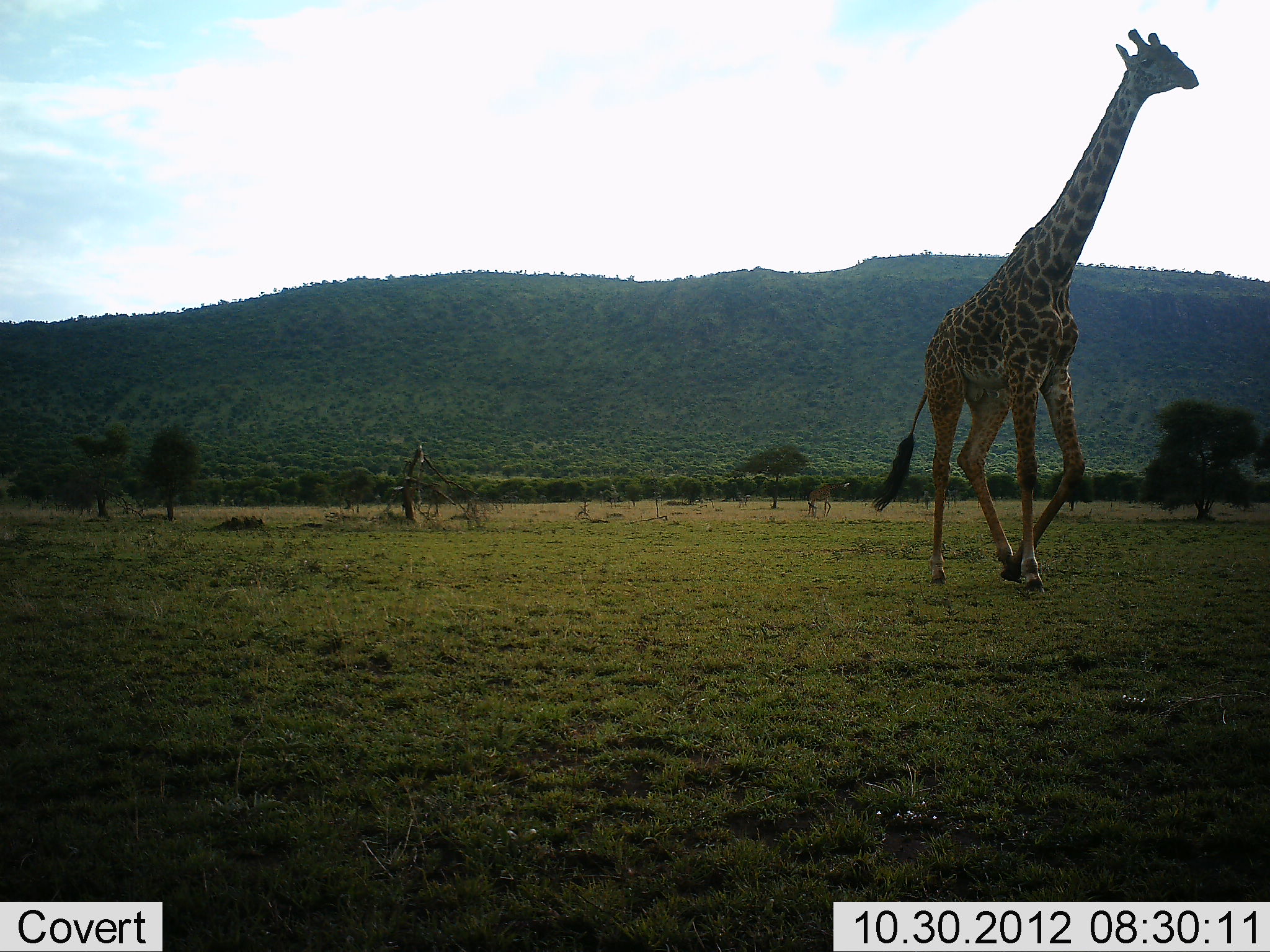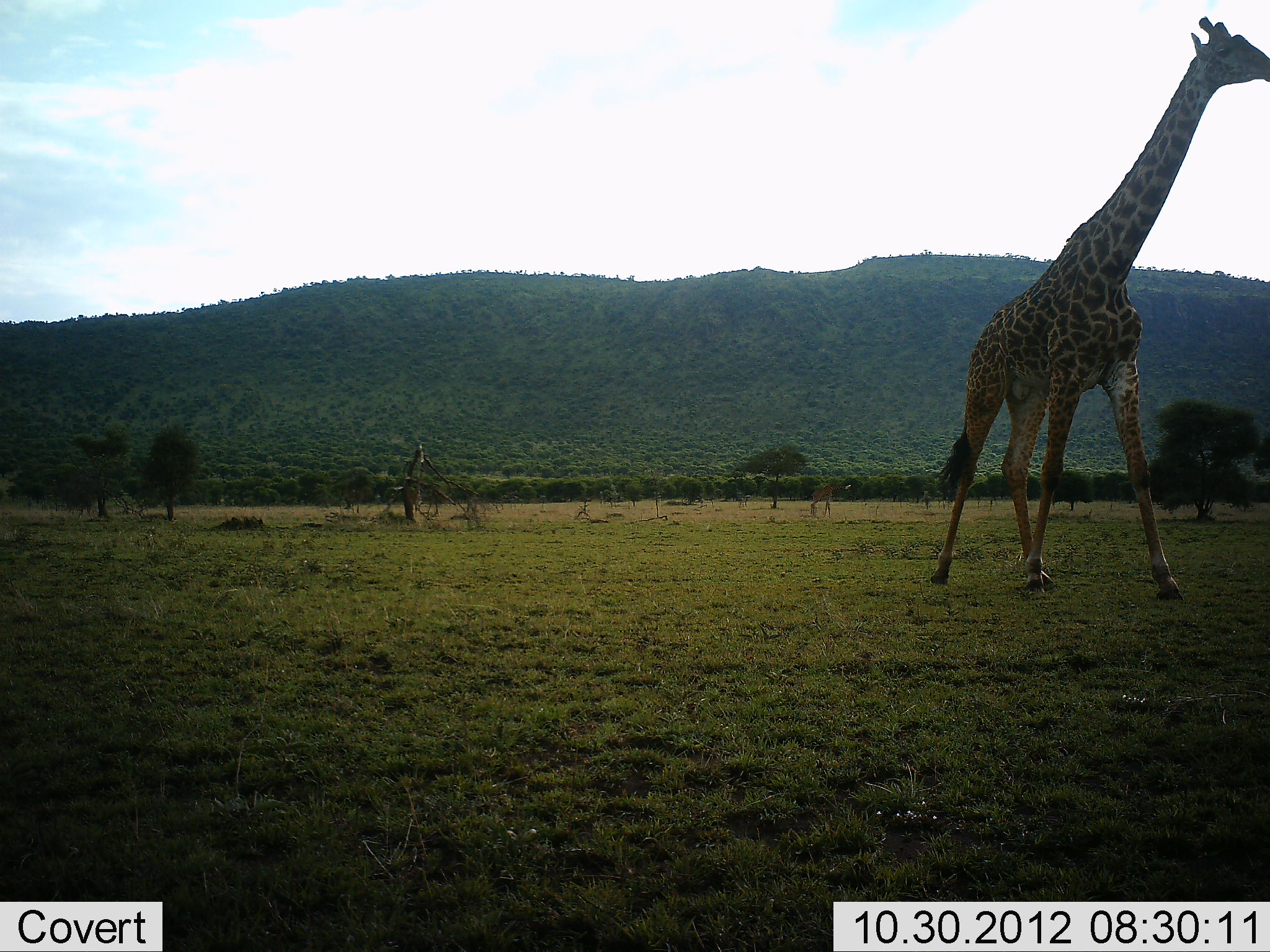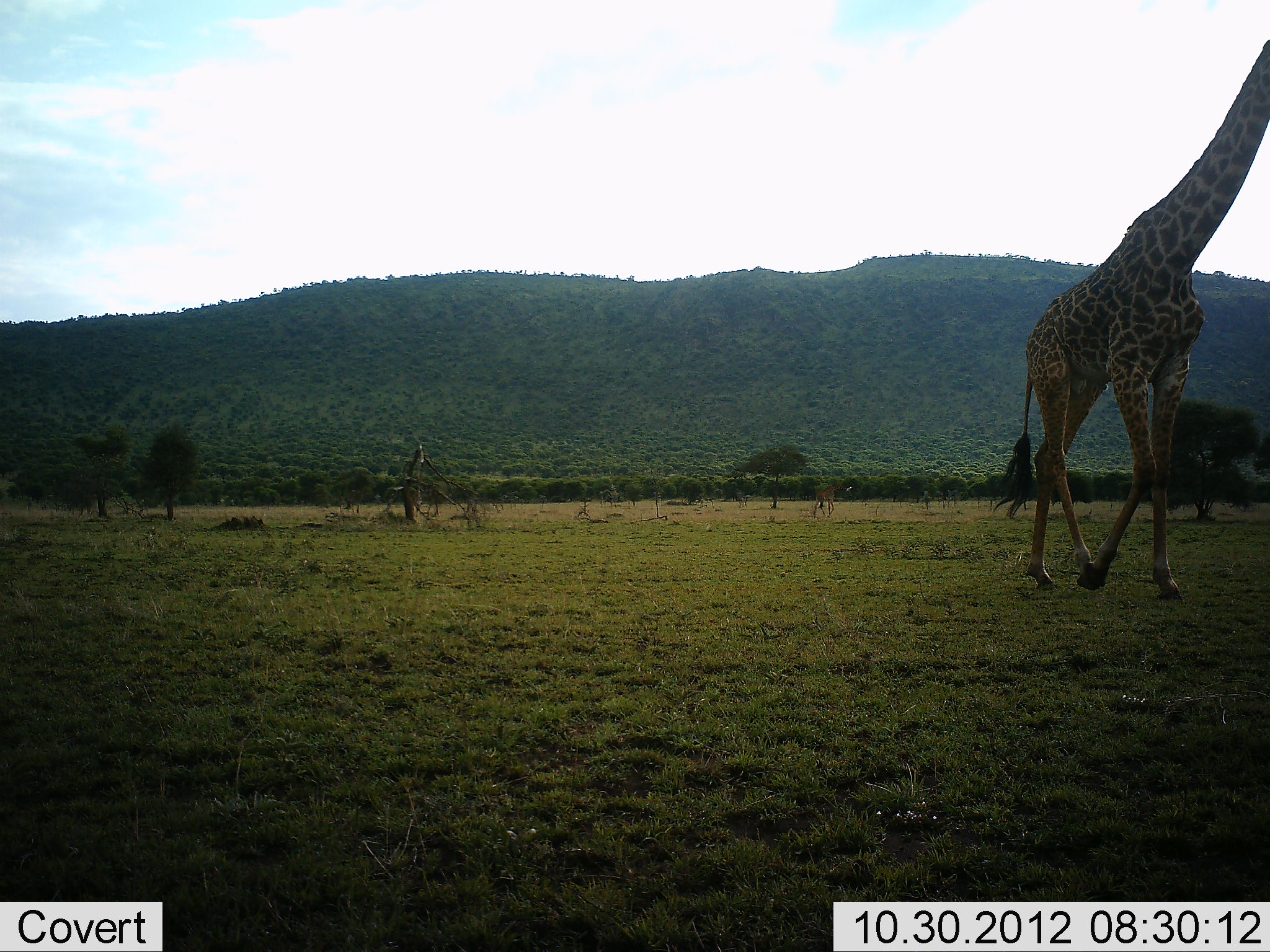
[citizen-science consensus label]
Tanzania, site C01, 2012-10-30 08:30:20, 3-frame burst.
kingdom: Animalia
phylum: Chordata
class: Mammalia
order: Artiodactyla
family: Giraffidae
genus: Giraffa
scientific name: Giraffa camelopardalis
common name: giraffe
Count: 1.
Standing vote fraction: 20%.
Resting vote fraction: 0%.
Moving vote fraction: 90%.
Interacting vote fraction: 0%.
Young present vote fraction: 0%.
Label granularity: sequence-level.